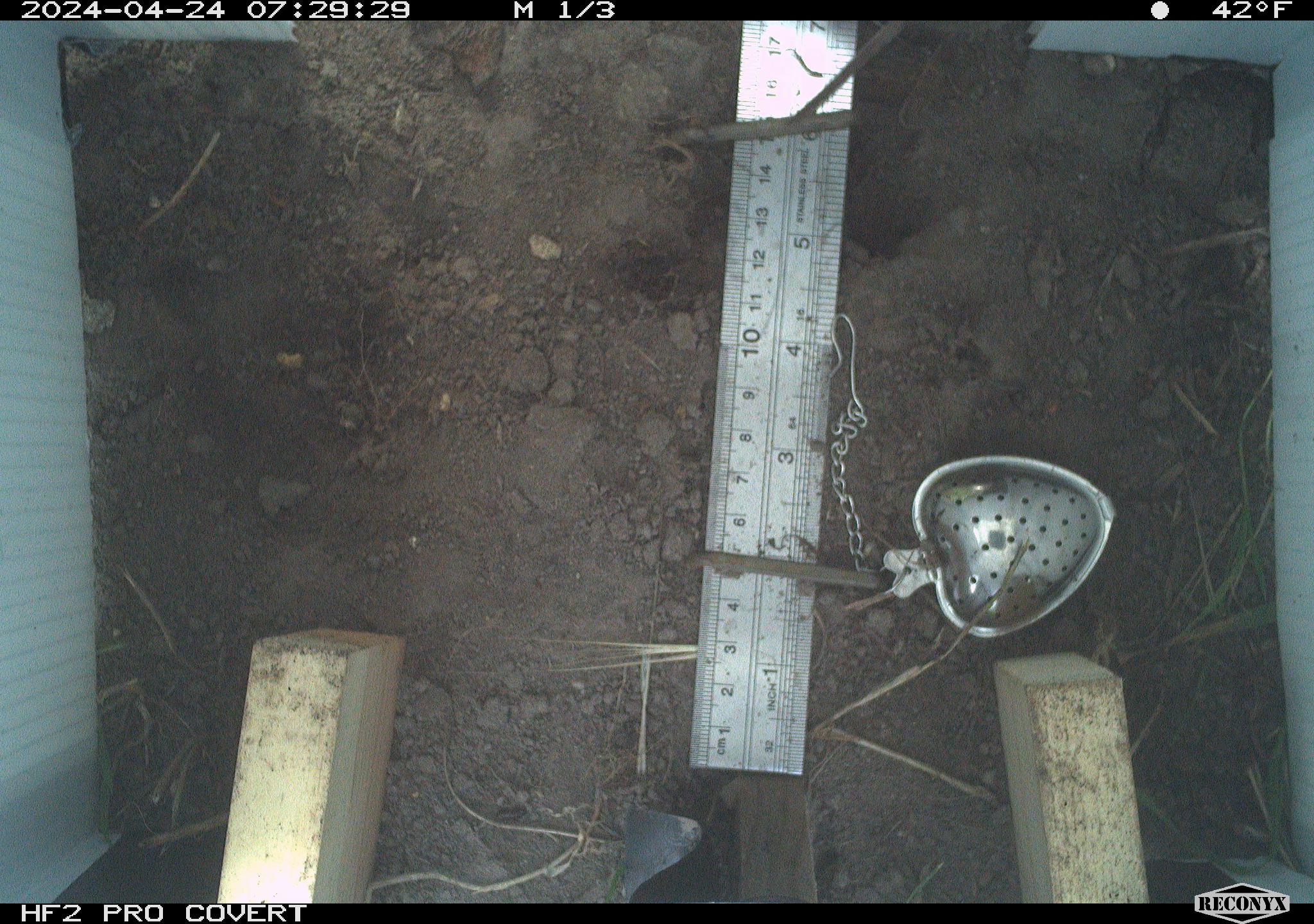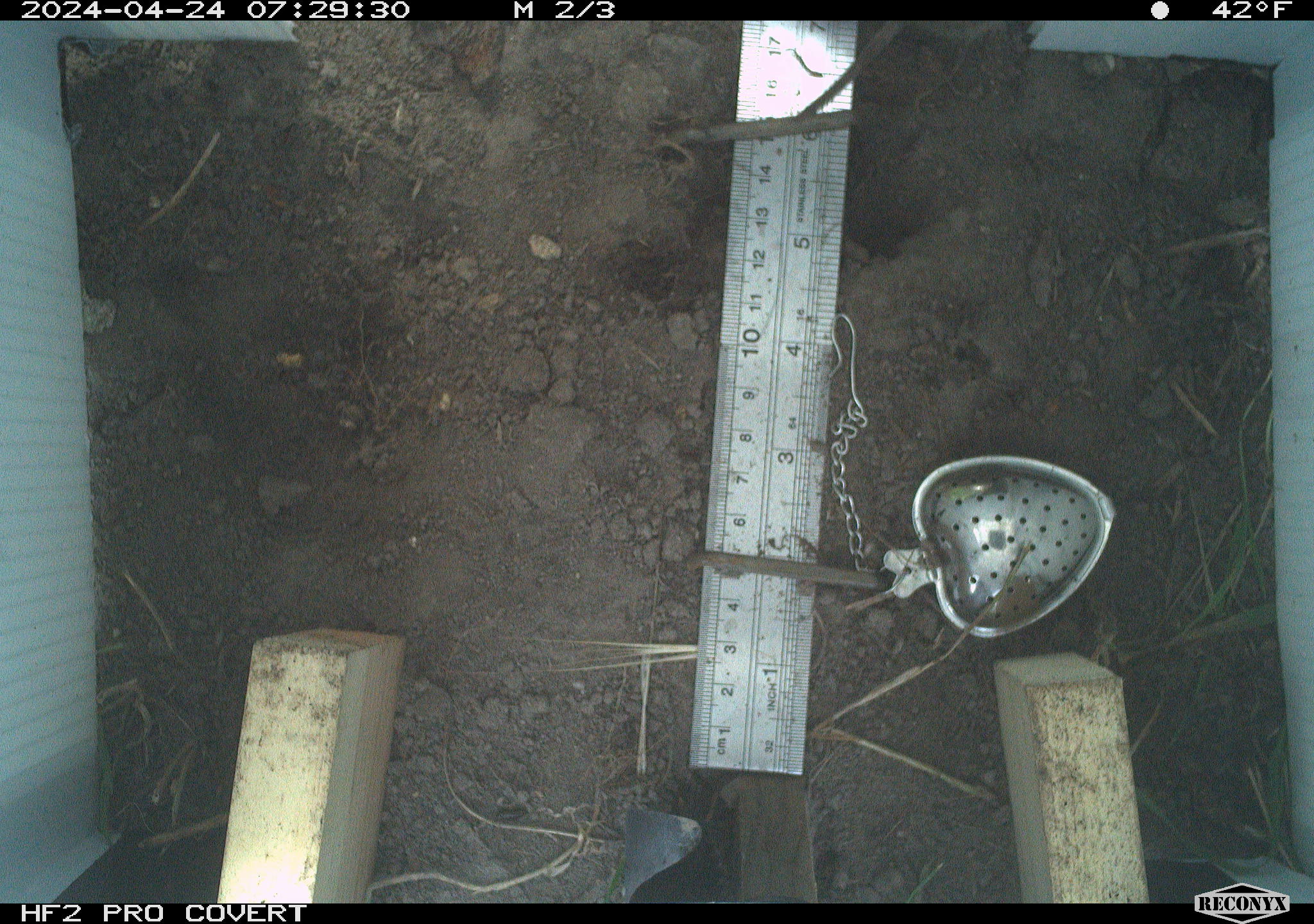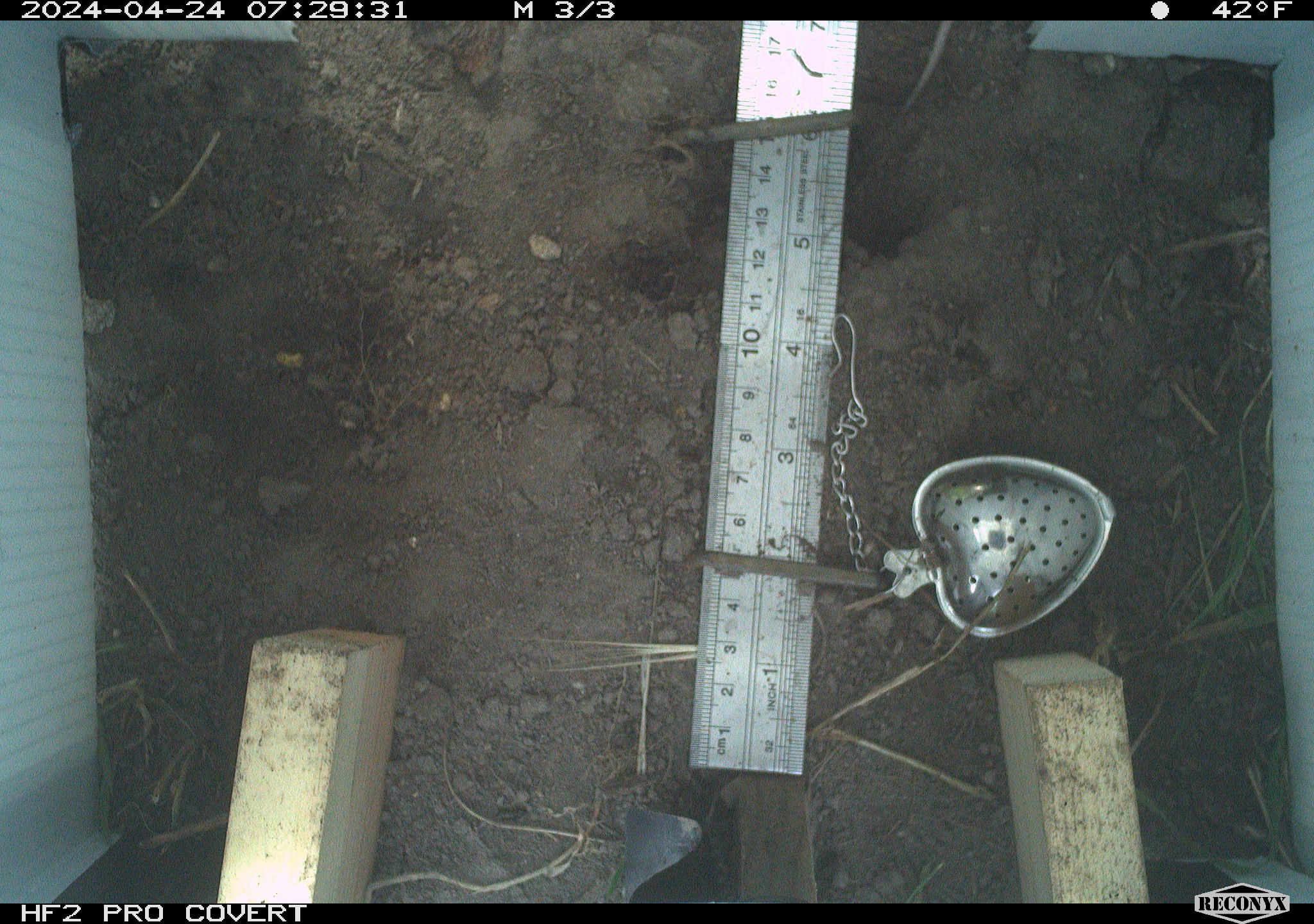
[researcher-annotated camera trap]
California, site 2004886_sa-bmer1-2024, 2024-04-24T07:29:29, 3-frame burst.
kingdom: Animalia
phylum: Chordata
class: Mammalia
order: Rodentia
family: Cricetidae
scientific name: Arvicolinae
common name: voles, lemmings, and muskrats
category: arvicolinae subfamily